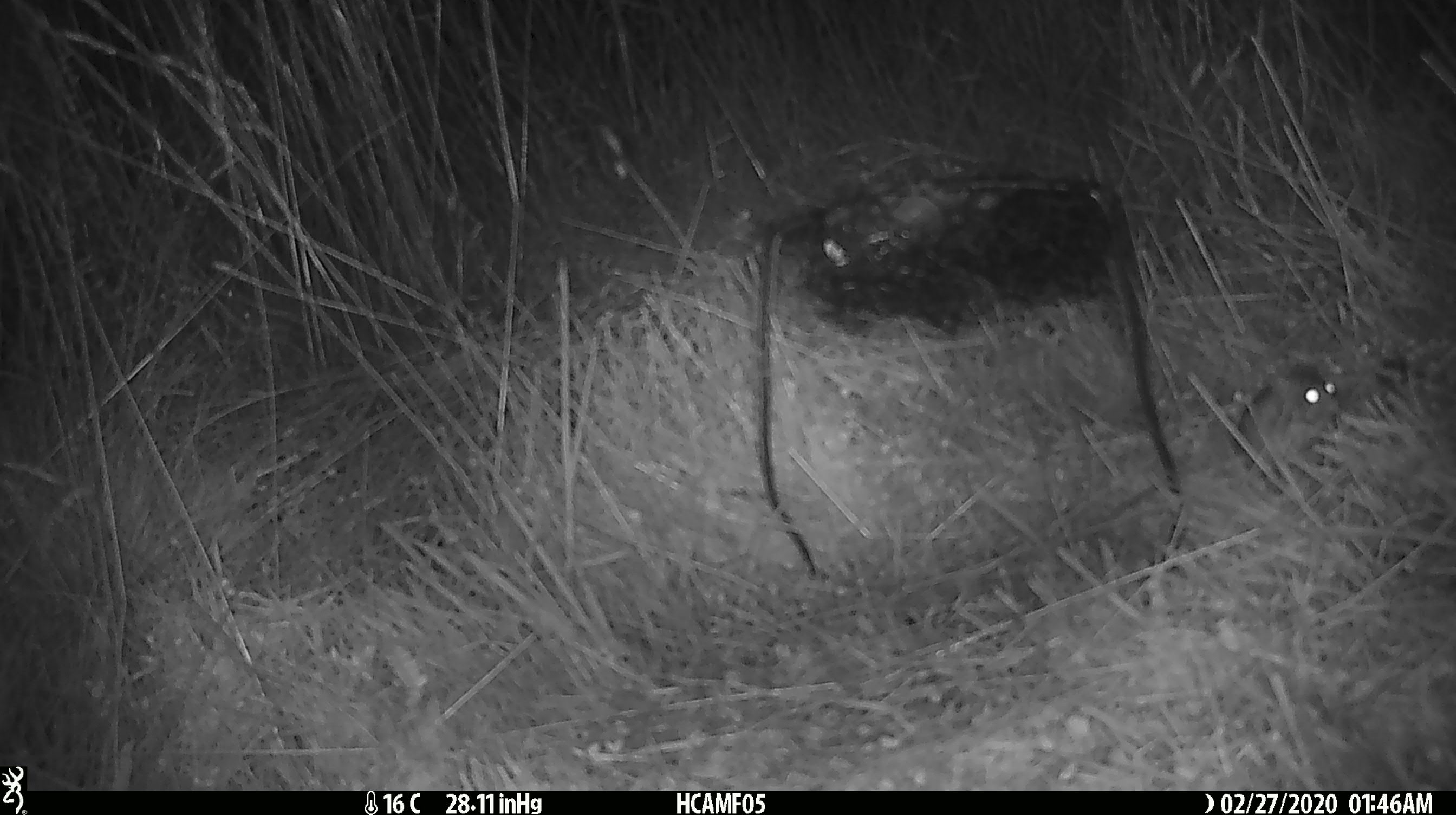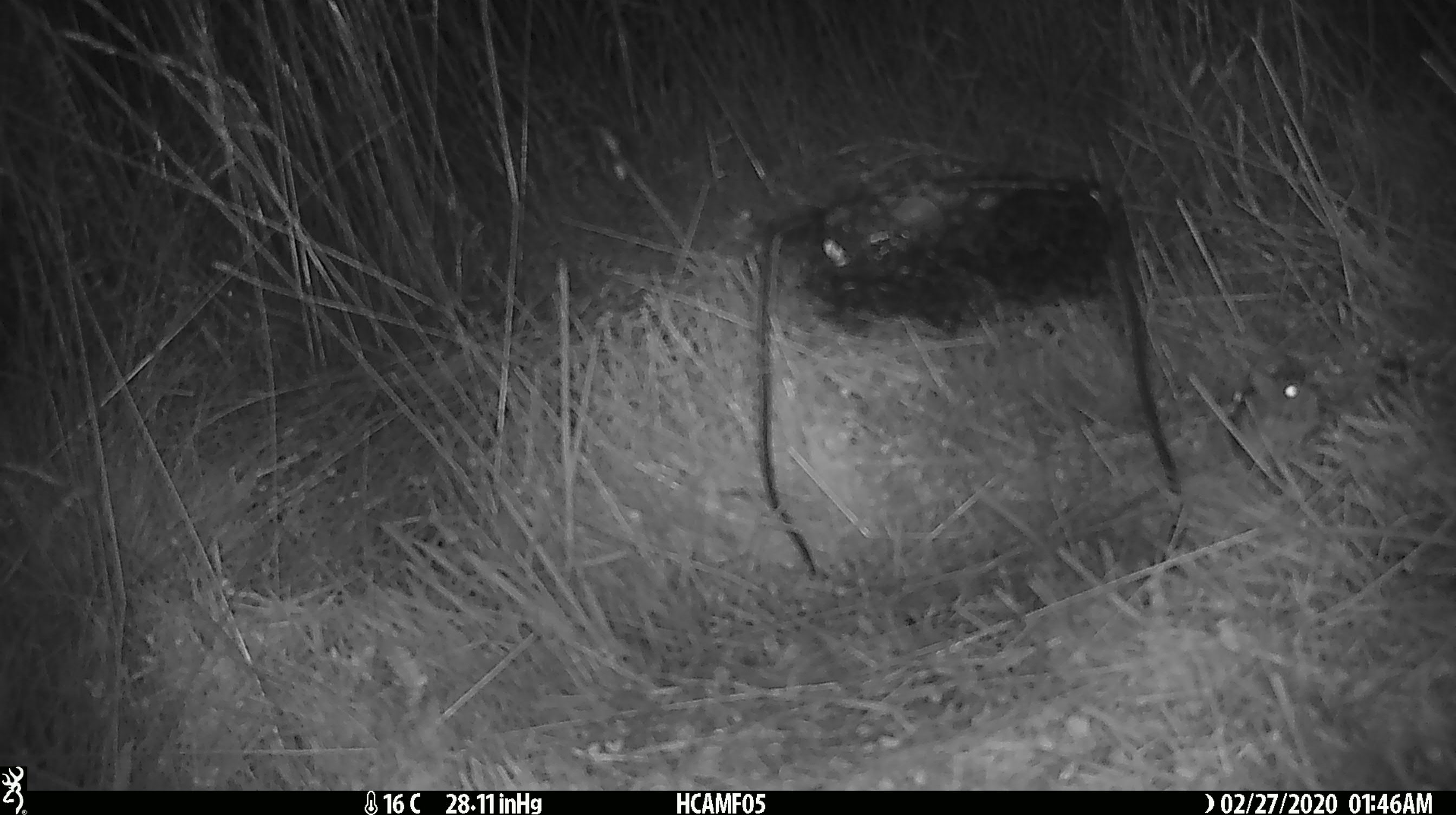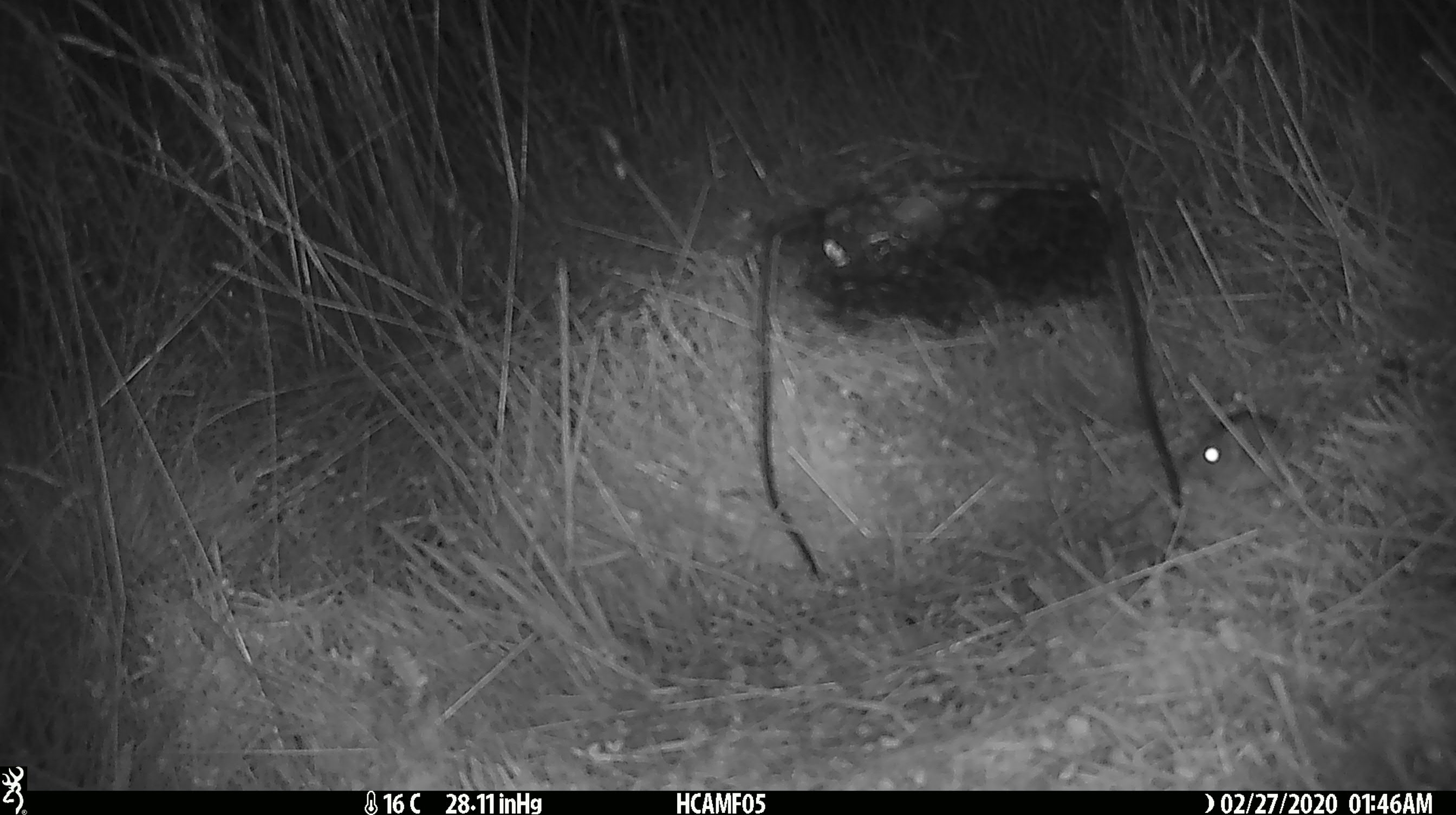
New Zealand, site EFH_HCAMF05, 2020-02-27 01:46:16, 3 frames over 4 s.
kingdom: Animalia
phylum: Chordata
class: Mammalia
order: Rodentia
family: Muridae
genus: Mus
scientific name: Mus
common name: mouse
Mouse (Mus).